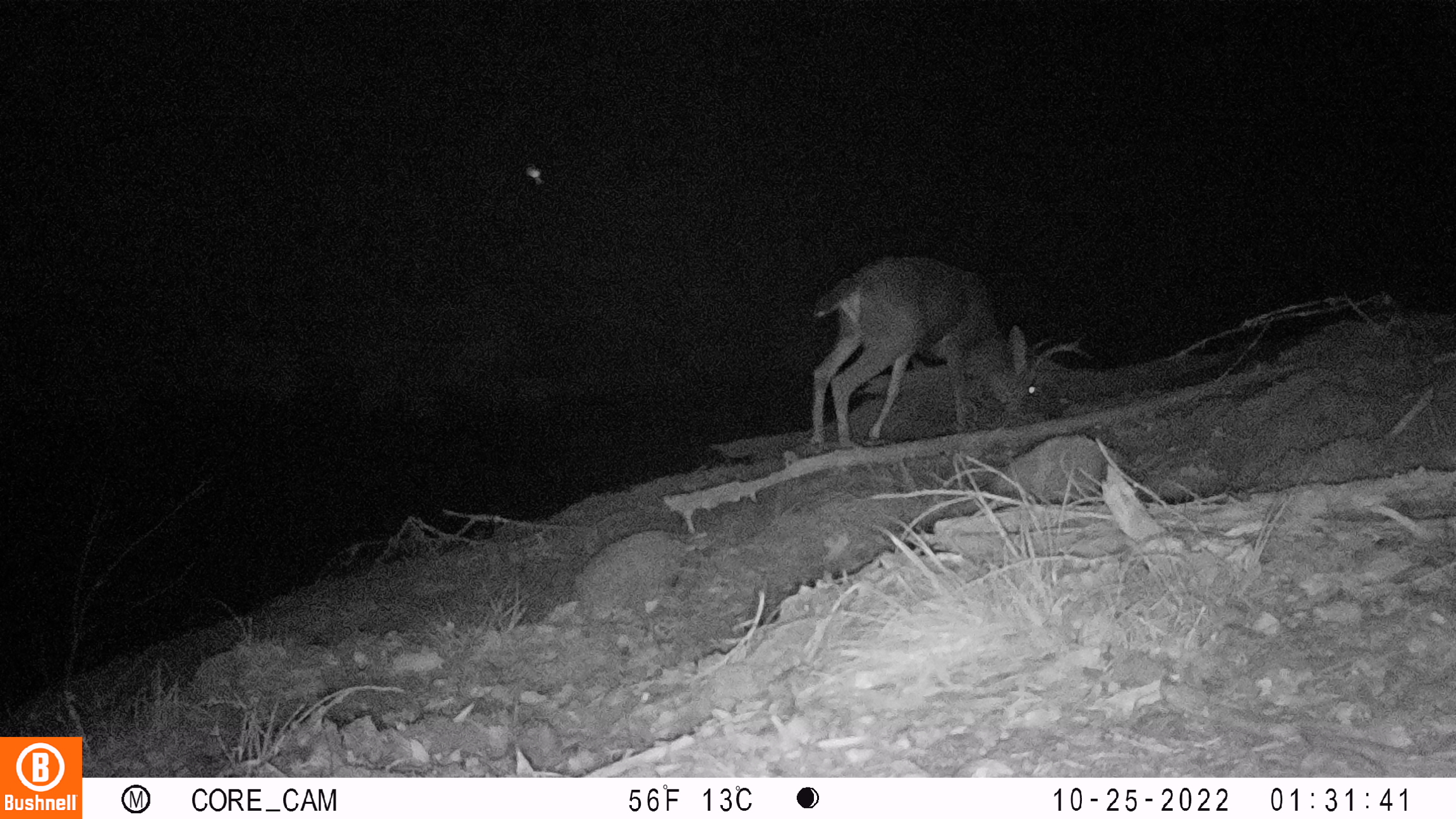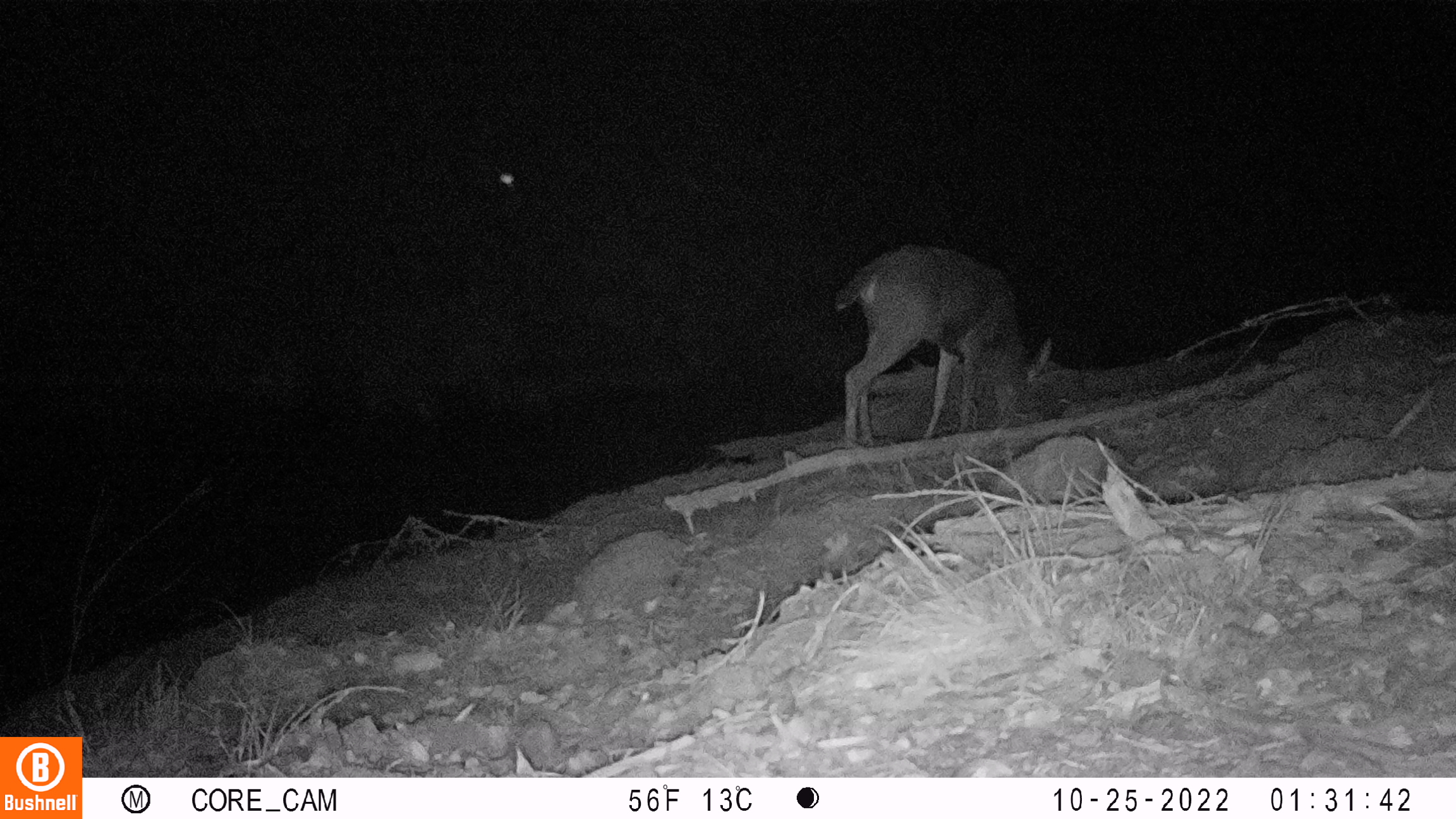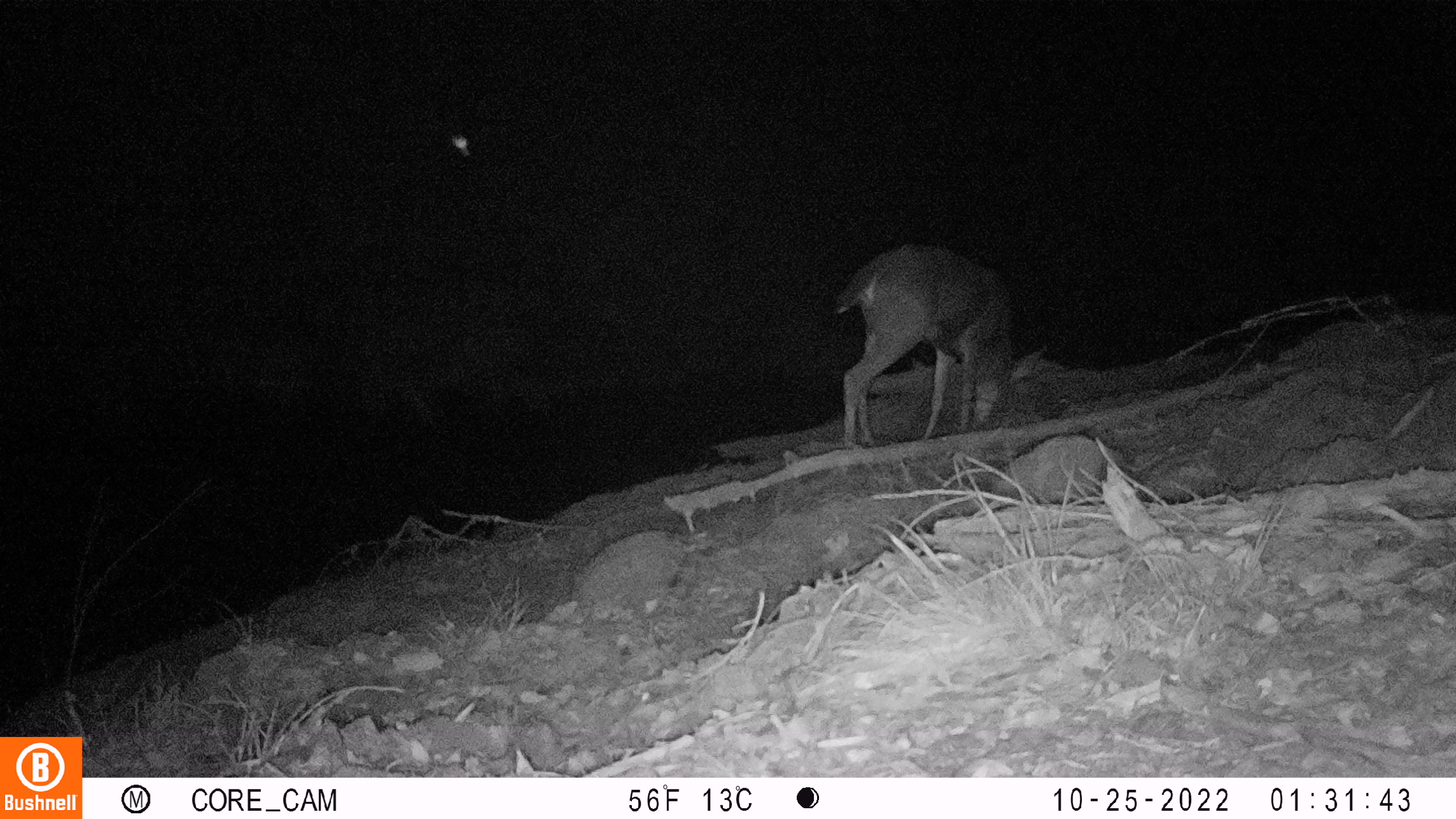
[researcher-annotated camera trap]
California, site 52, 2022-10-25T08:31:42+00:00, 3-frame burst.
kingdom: Animalia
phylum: Chordata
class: Mammalia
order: Artiodactyla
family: Cervidae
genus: Odocoileus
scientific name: Odocoileus hemionus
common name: mule deer